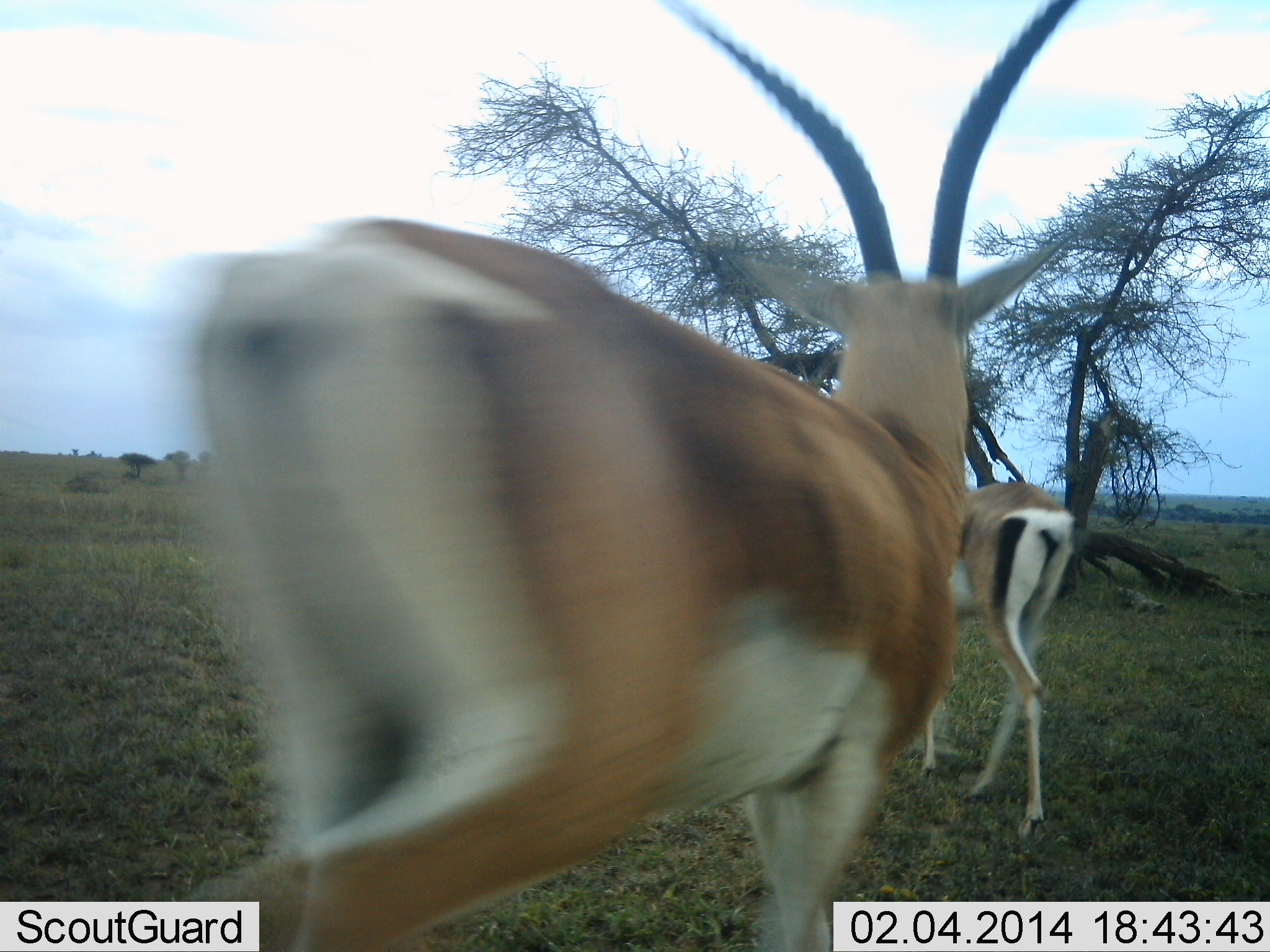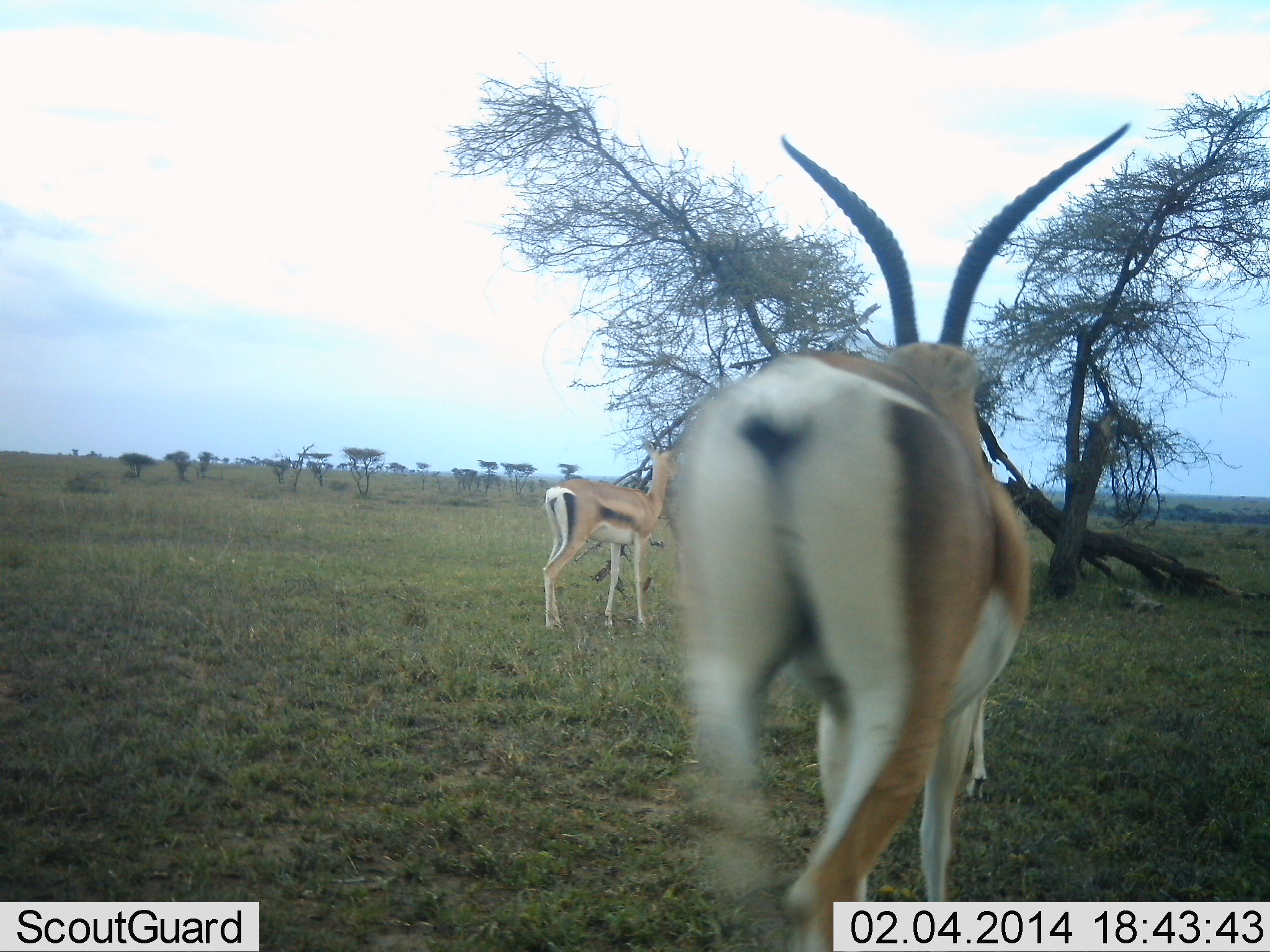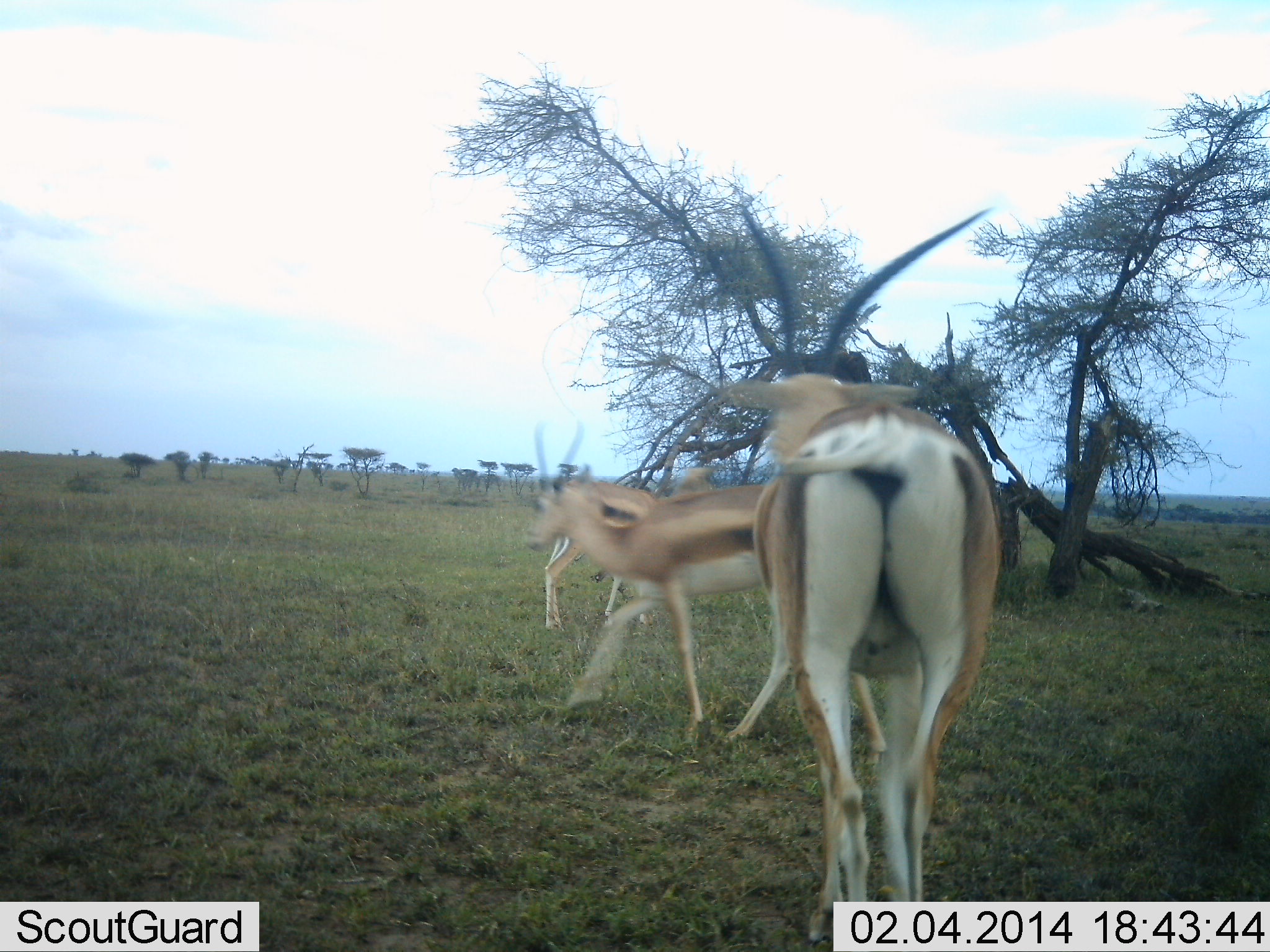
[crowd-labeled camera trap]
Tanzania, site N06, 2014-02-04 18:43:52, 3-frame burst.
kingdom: Animalia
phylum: Chordata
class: Mammalia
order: Artiodactyla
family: Bovidae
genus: Nanger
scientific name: Nanger granti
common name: grant's gazelle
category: gazellegrants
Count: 3.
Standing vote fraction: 91%.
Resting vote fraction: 0%.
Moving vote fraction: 82%.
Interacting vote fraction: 18%.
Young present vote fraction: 0%.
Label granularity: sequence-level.